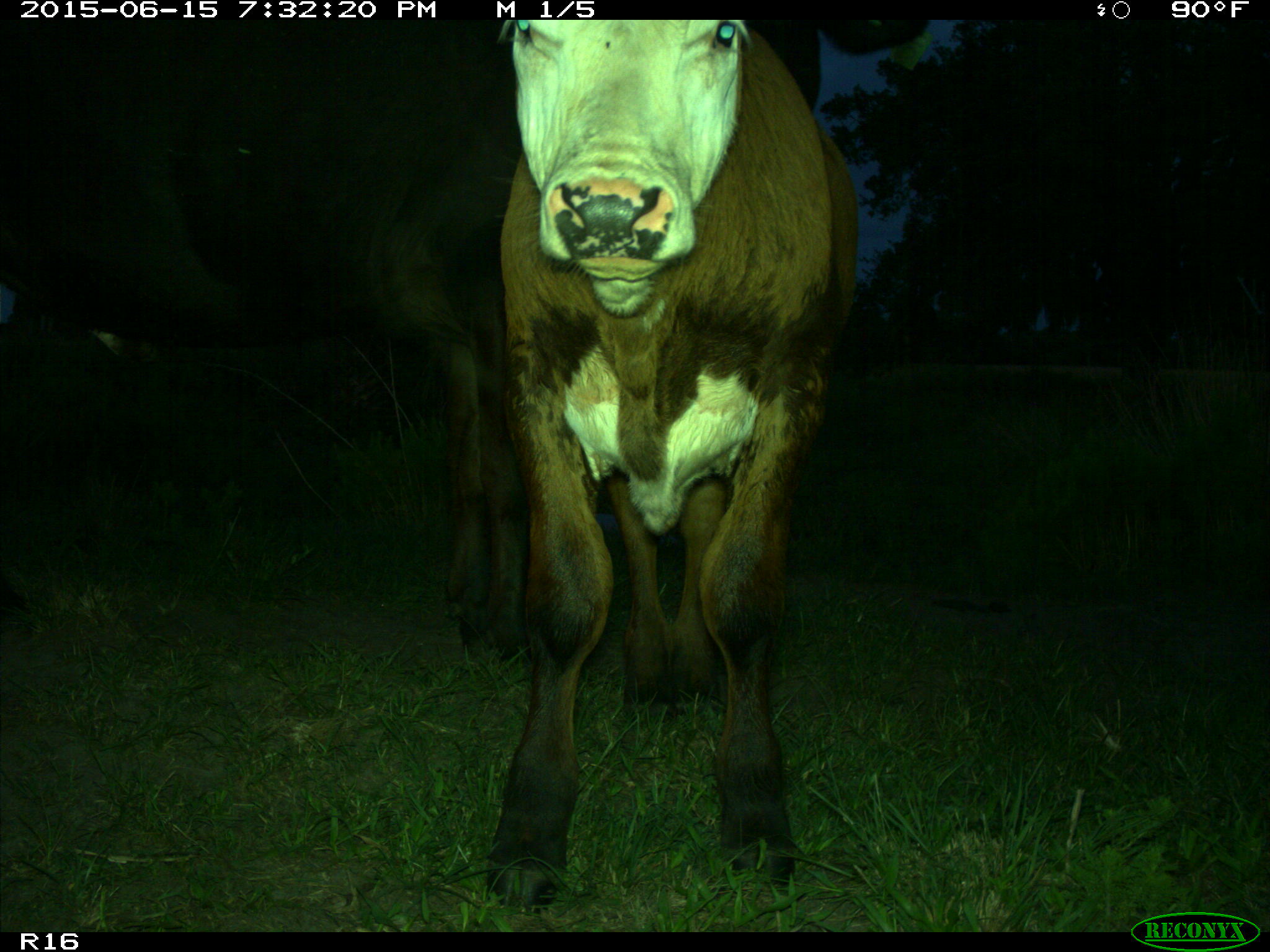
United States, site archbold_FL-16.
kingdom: Animalia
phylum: Chordata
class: Mammalia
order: Artiodactyla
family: Bovidae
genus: Bos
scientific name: Bos taurus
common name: domestic cow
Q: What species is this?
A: Bos taurus (domestic cow).